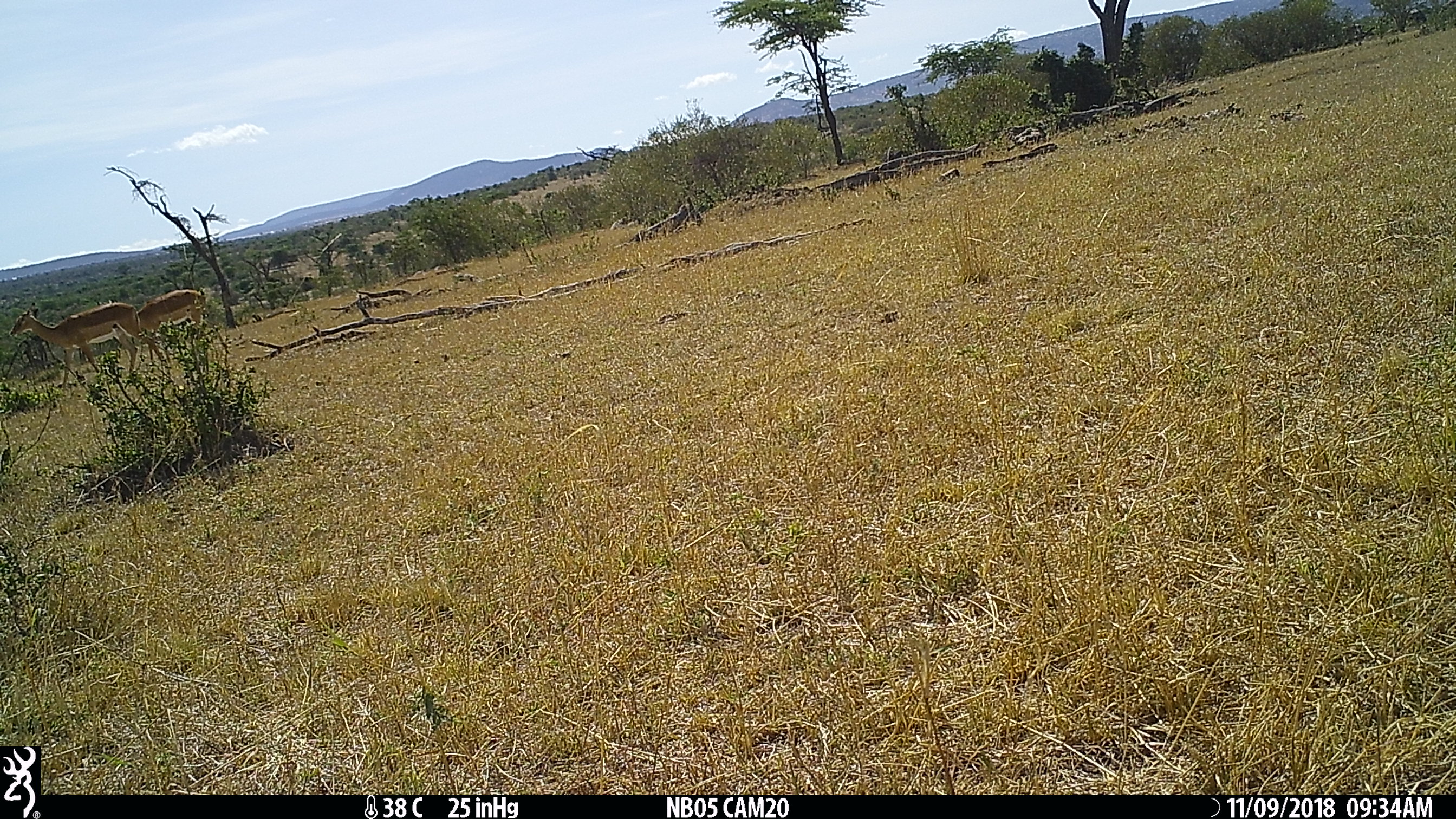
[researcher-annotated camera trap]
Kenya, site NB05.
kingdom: Animalia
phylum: Chordata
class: Mammalia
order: Artiodactyla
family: Bovidae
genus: Aepyceros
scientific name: Aepyceros melampus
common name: impala